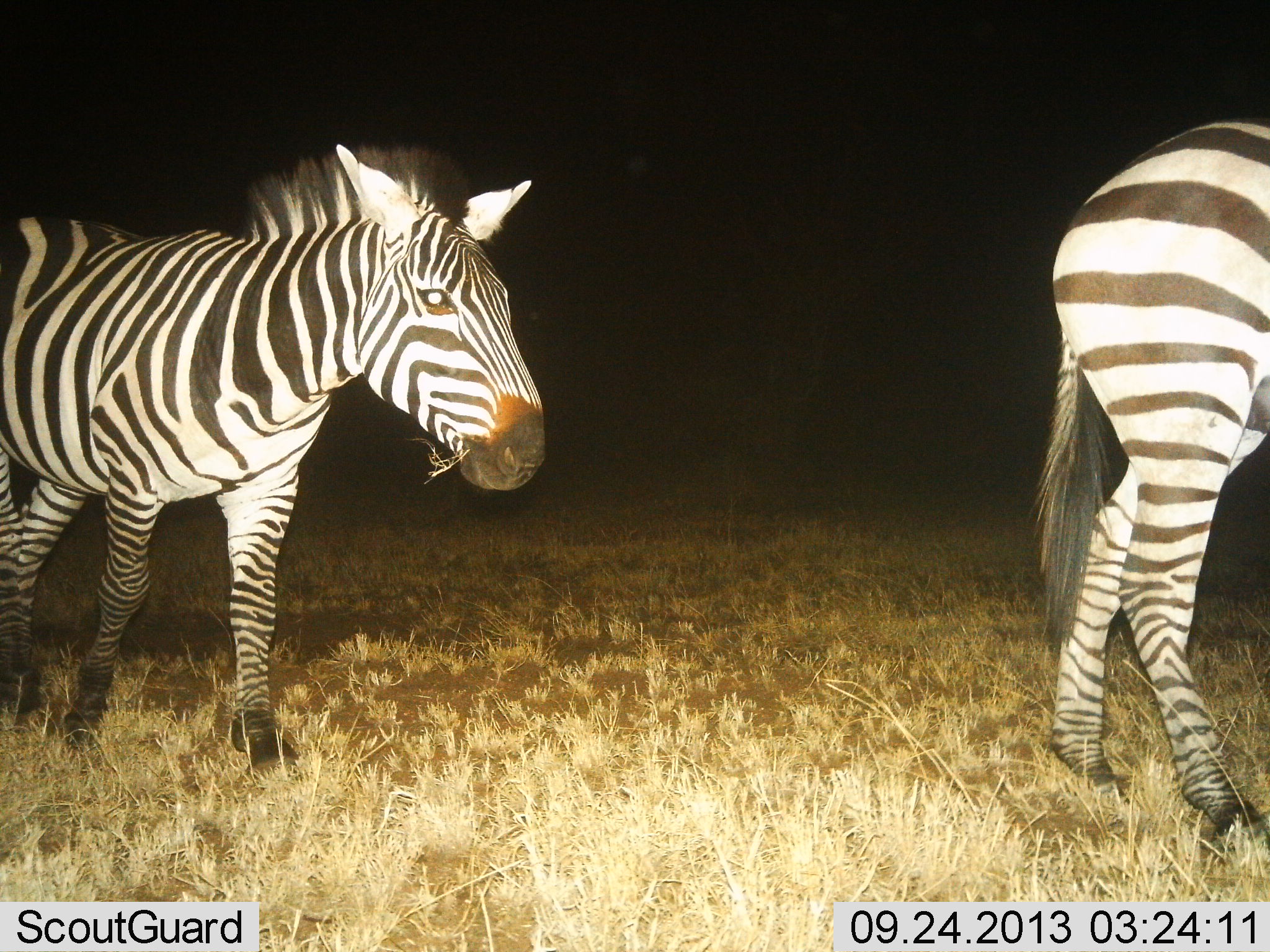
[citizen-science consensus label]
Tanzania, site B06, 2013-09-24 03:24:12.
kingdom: Animalia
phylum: Chordata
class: Mammalia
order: Perissodactyla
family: Equidae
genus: Equus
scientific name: Equus quagga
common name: plains zebra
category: zebra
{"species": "zebra (plains zebra) (Equus quagga)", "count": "2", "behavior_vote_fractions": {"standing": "36%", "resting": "3%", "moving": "55%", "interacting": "0%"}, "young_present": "0%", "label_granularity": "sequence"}